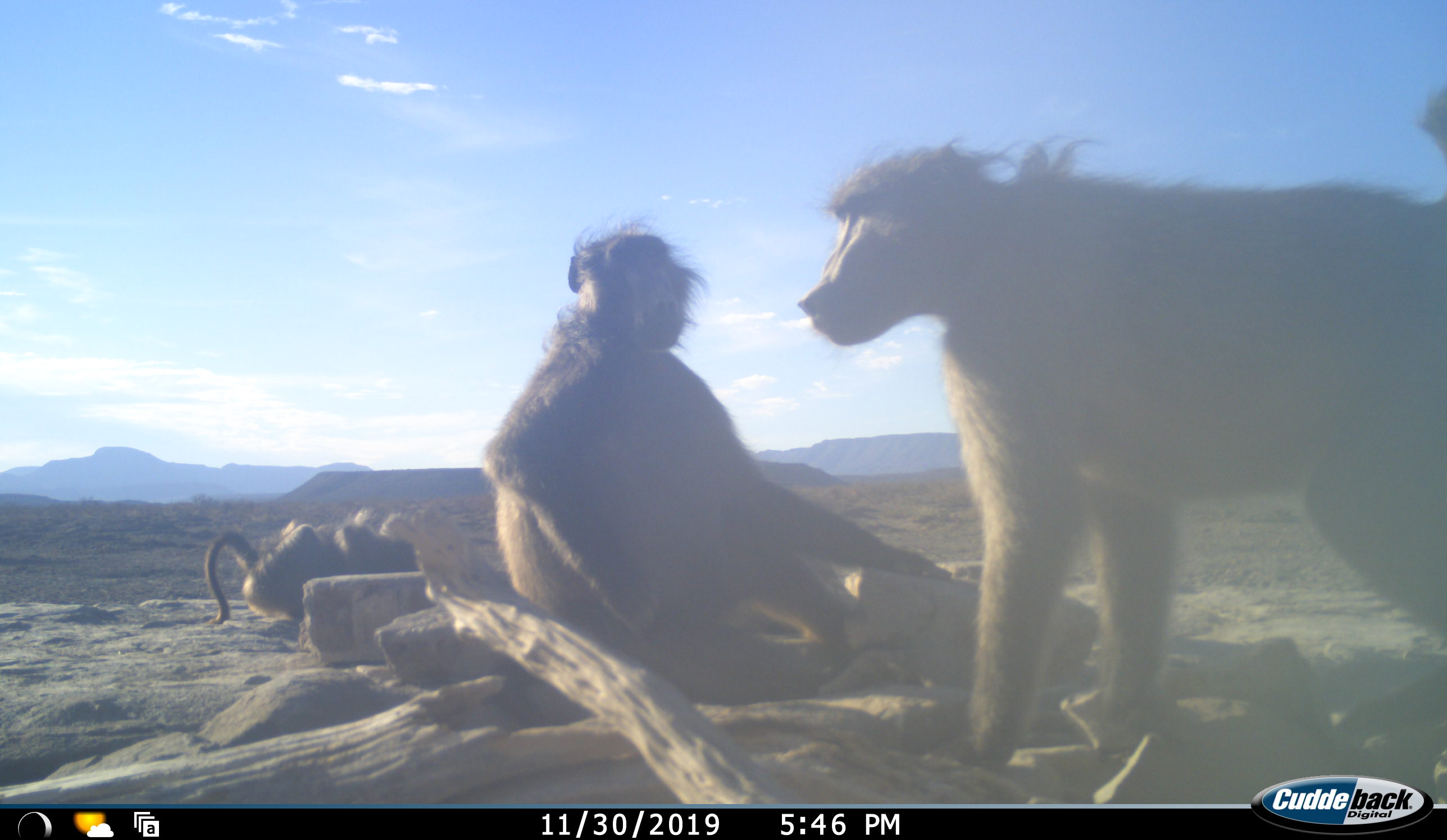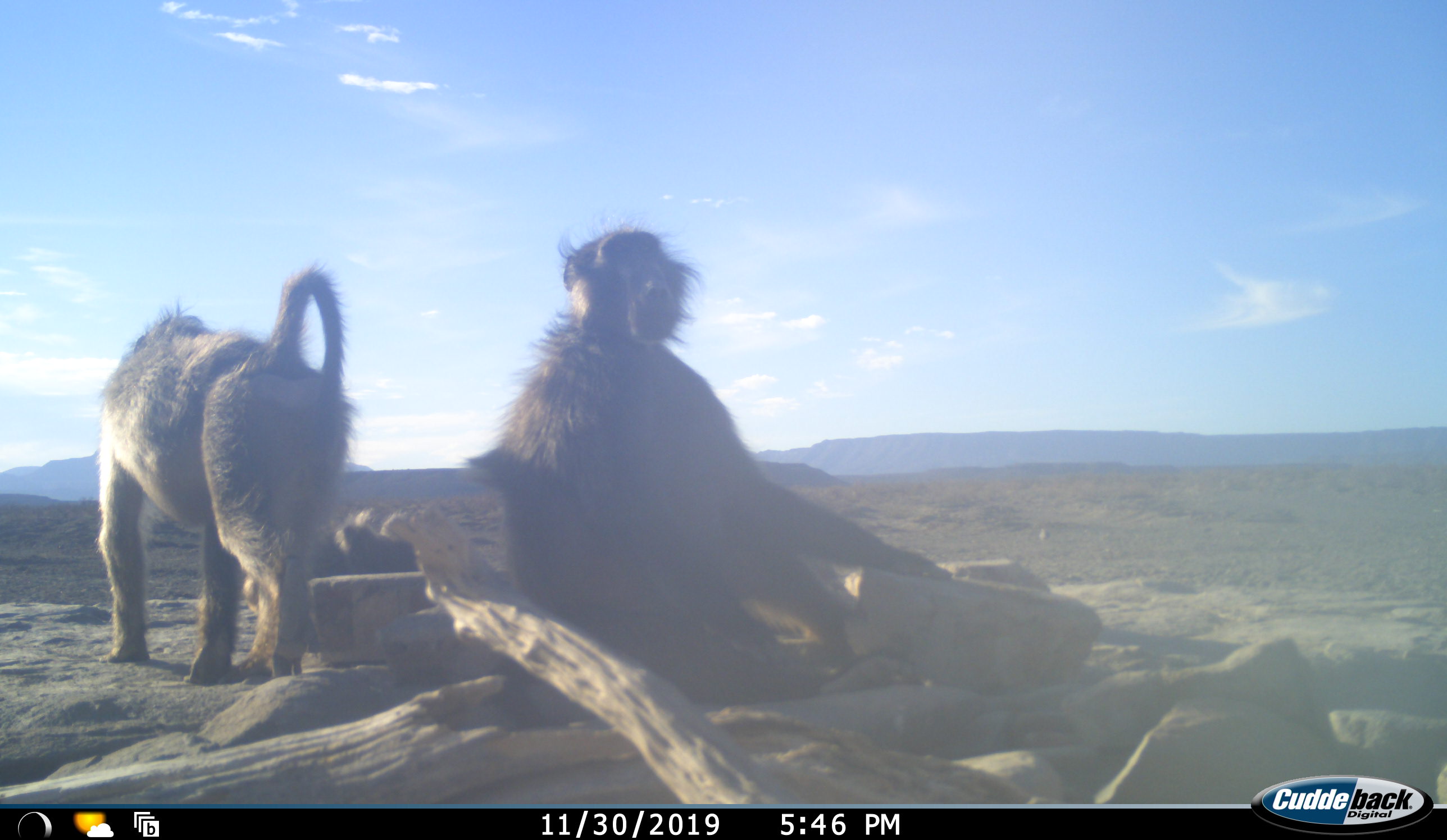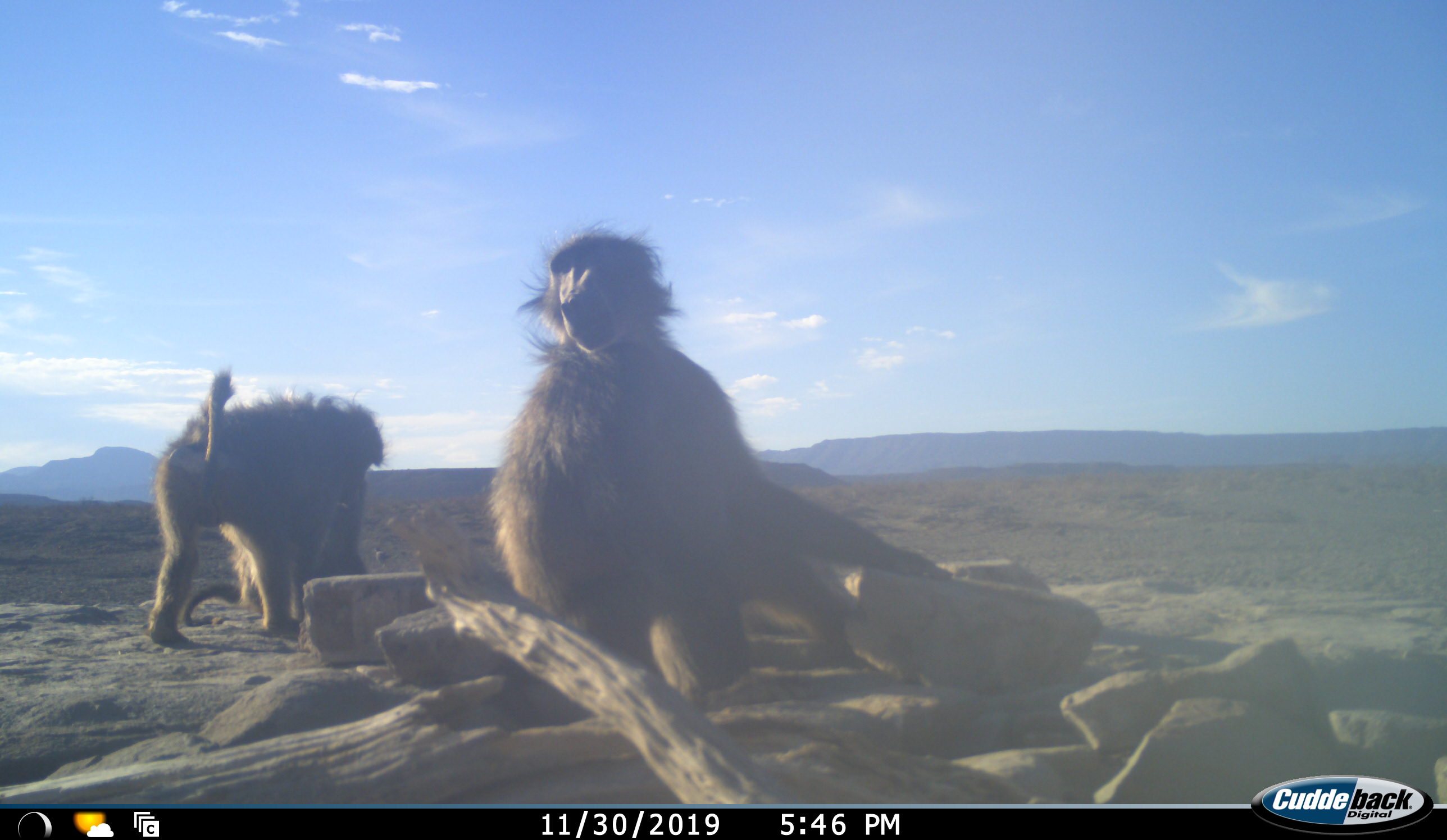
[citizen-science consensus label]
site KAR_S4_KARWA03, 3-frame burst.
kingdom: Animalia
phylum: Chordata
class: Mammalia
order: Primates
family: Cercopithecidae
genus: Papio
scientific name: Papio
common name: baboon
Baboon (Papio), count 3. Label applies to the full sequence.